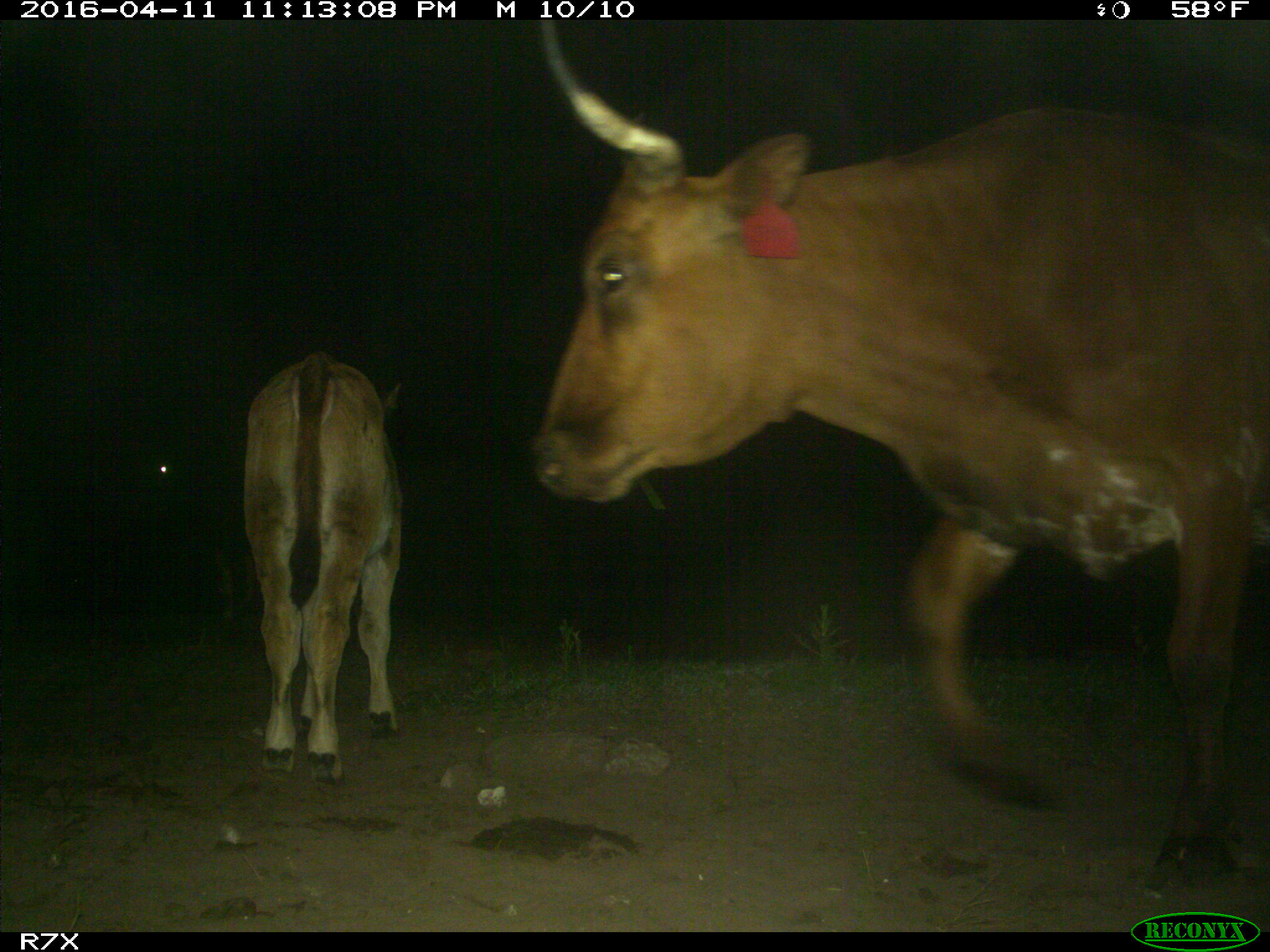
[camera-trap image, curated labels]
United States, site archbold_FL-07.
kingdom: Animalia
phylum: Chordata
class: Mammalia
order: Artiodactyla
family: Bovidae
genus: Bos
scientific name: Bos taurus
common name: domestic cow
Bos taurus (domestic cow).